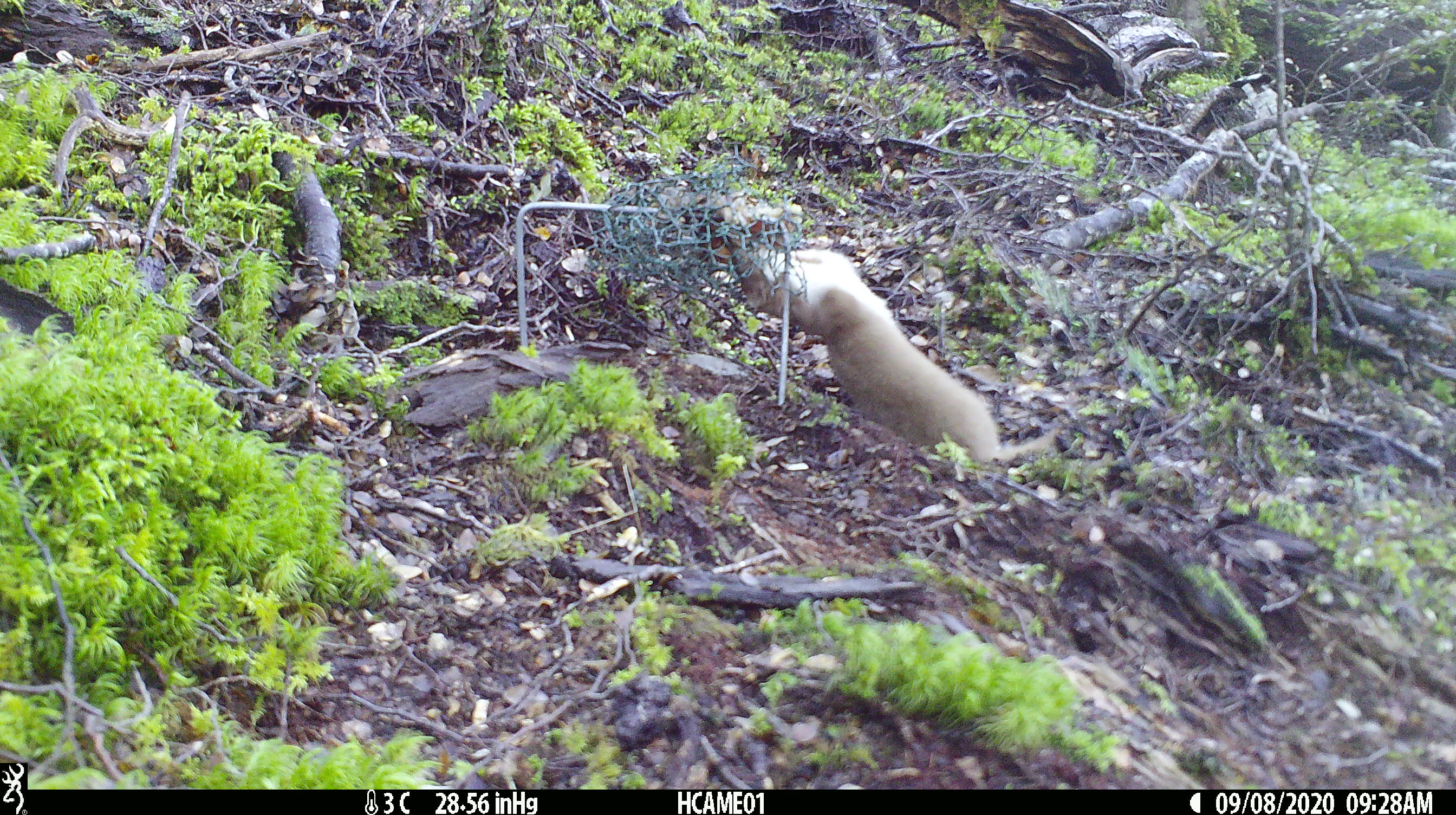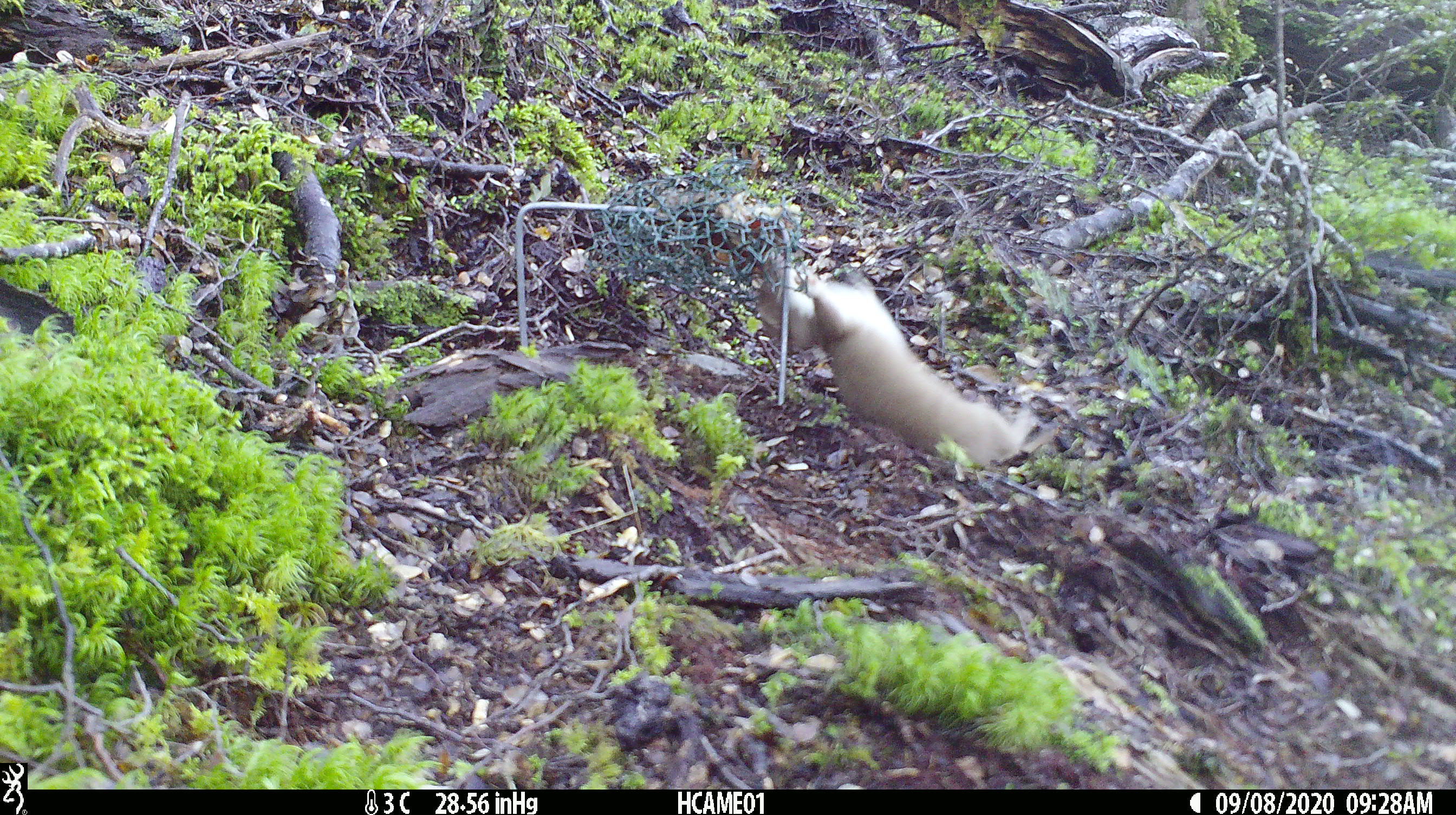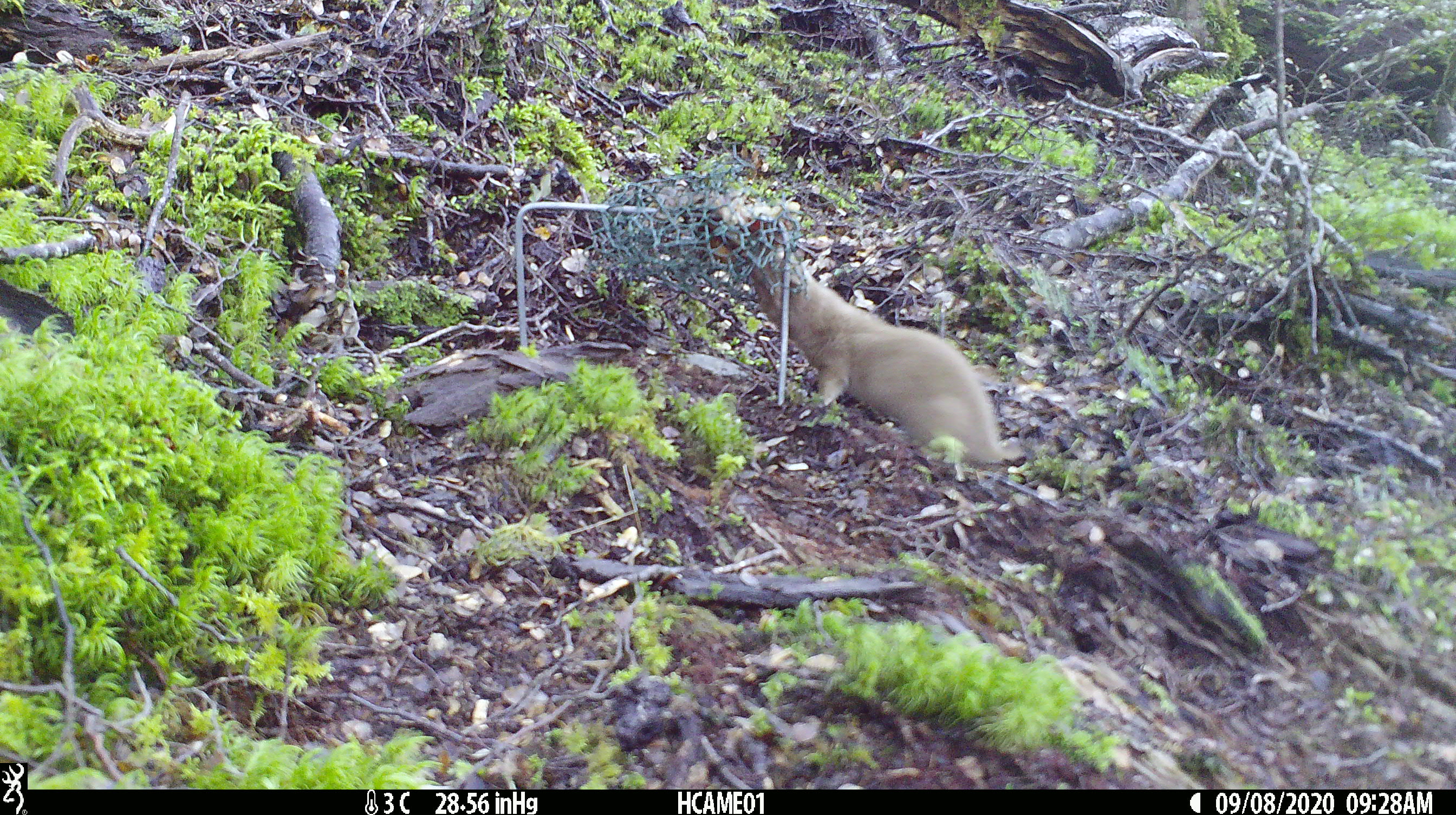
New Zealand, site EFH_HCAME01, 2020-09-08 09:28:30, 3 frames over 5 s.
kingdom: Animalia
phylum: Chordata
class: Mammalia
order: Carnivora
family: Mustelidae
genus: Mustela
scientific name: Mustela nivalis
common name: least weasel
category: weasel